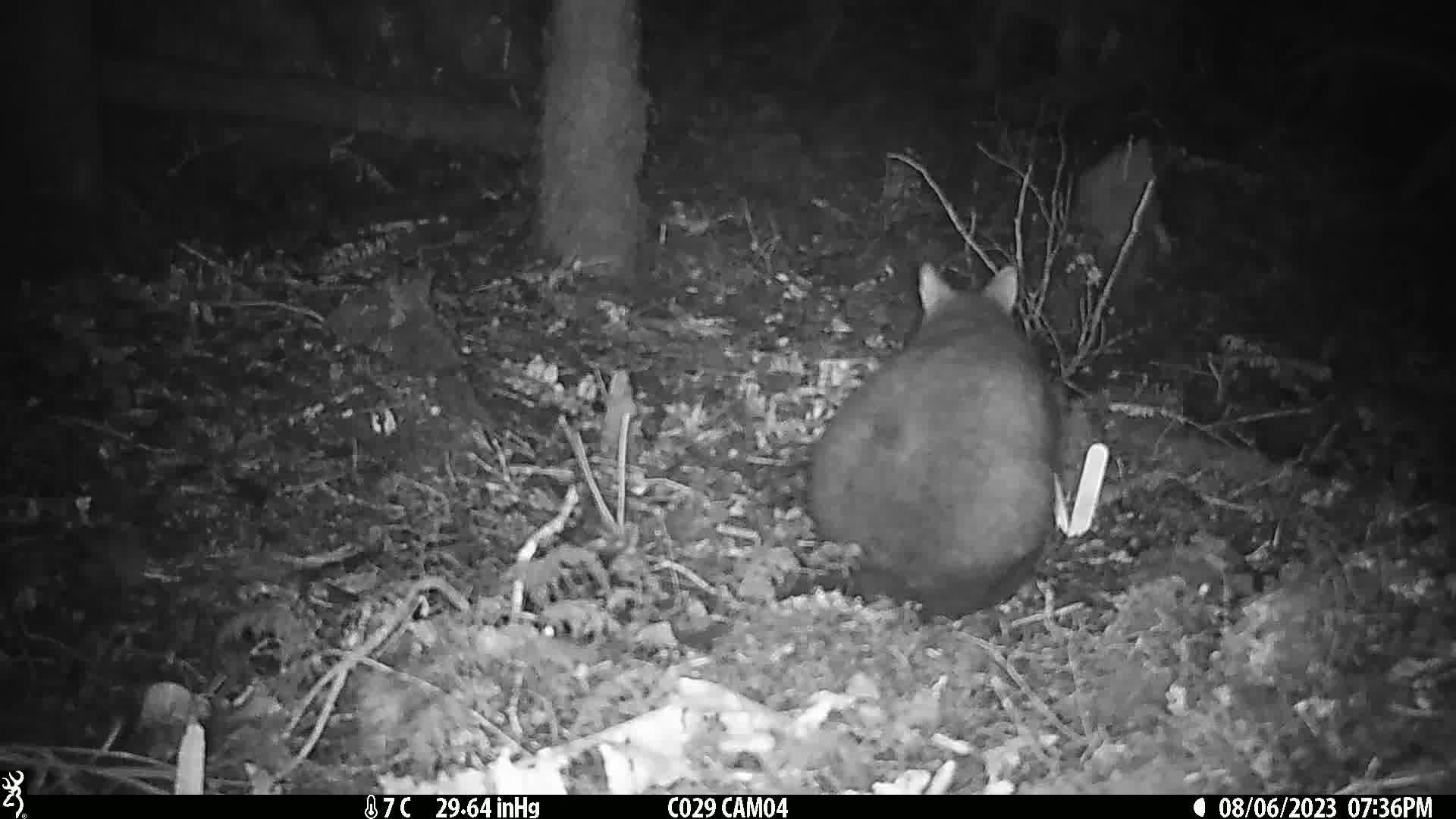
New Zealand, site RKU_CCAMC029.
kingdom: Animalia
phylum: Chordata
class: Mammalia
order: Diprotodontia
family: Phalangeridae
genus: Trichosurus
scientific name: Trichosurus vulpecula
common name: common brushtail possum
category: possum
Possum (common brushtail possum) (Trichosurus vulpecula).